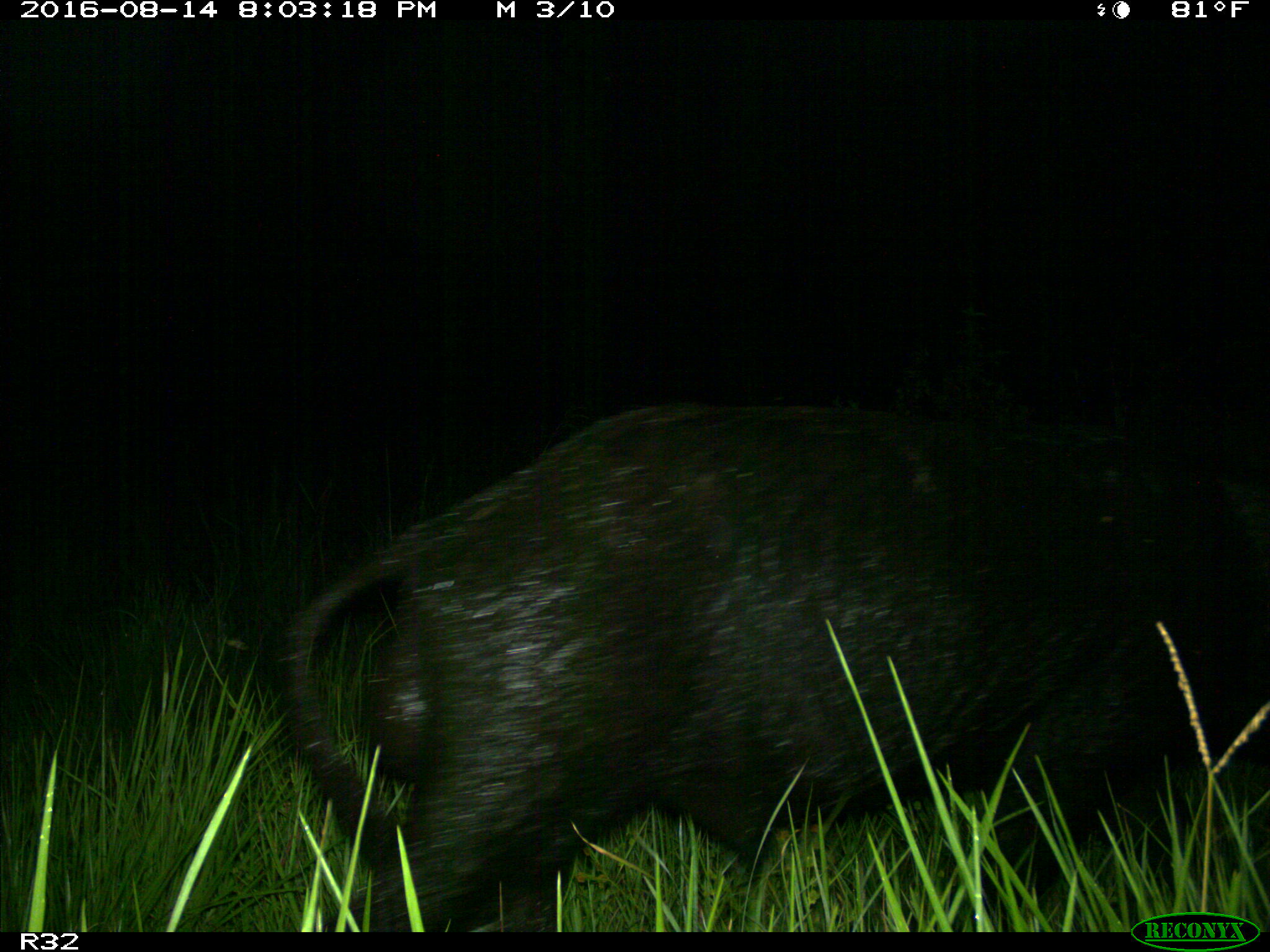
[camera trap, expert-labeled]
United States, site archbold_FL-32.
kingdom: Animalia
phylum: Chordata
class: Mammalia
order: Artiodactyla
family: Suidae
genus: Sus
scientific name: Sus scrofa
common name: wild boar